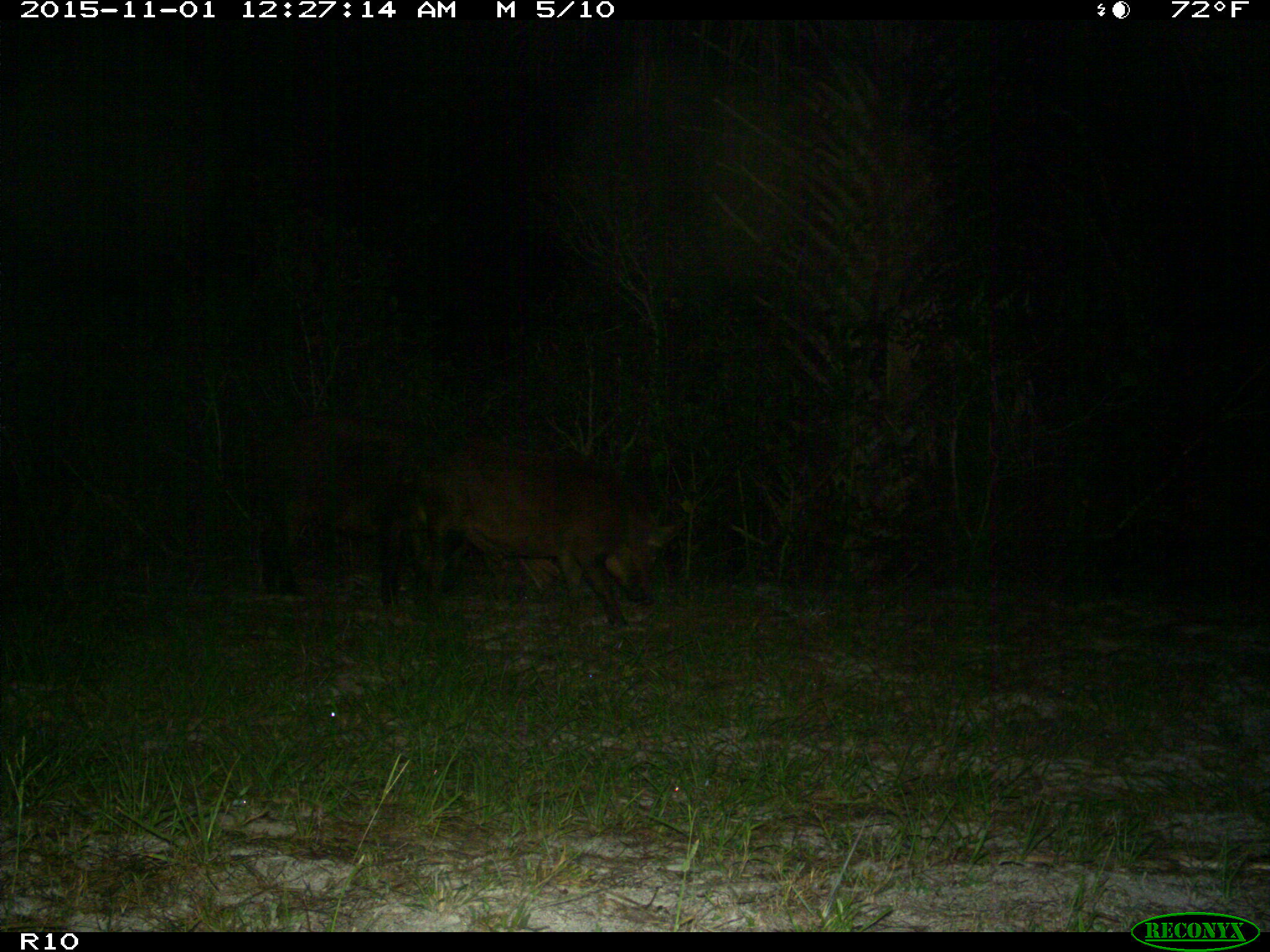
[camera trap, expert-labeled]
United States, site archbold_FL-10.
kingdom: Animalia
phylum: Chordata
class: Mammalia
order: Artiodactyla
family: Suidae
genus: Sus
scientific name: Sus scrofa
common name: wild boar